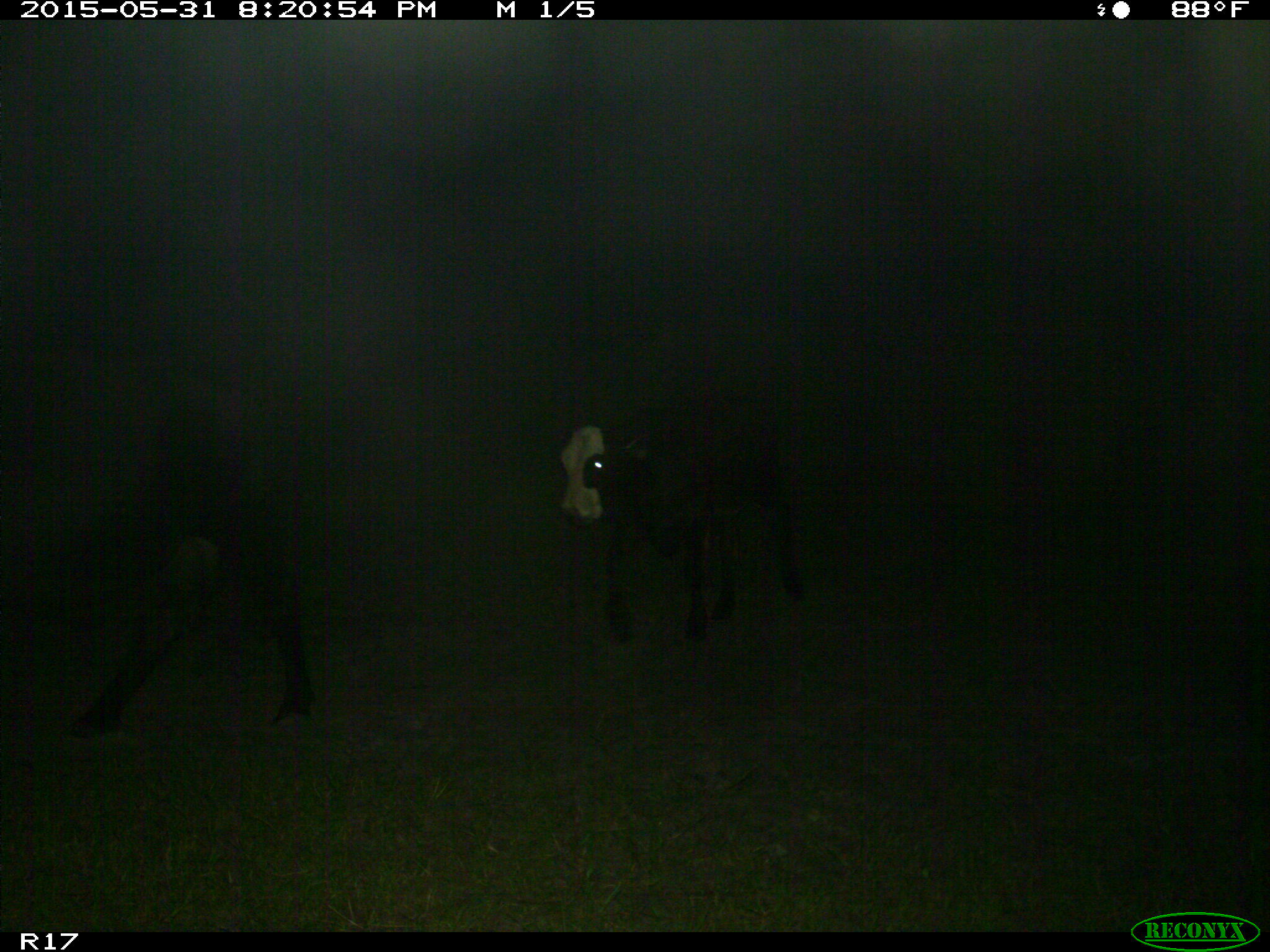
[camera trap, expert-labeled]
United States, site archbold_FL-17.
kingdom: Animalia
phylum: Chordata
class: Mammalia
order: Artiodactyla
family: Bovidae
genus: Bos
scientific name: Bos taurus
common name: domestic cow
Bos taurus (domestic cow).